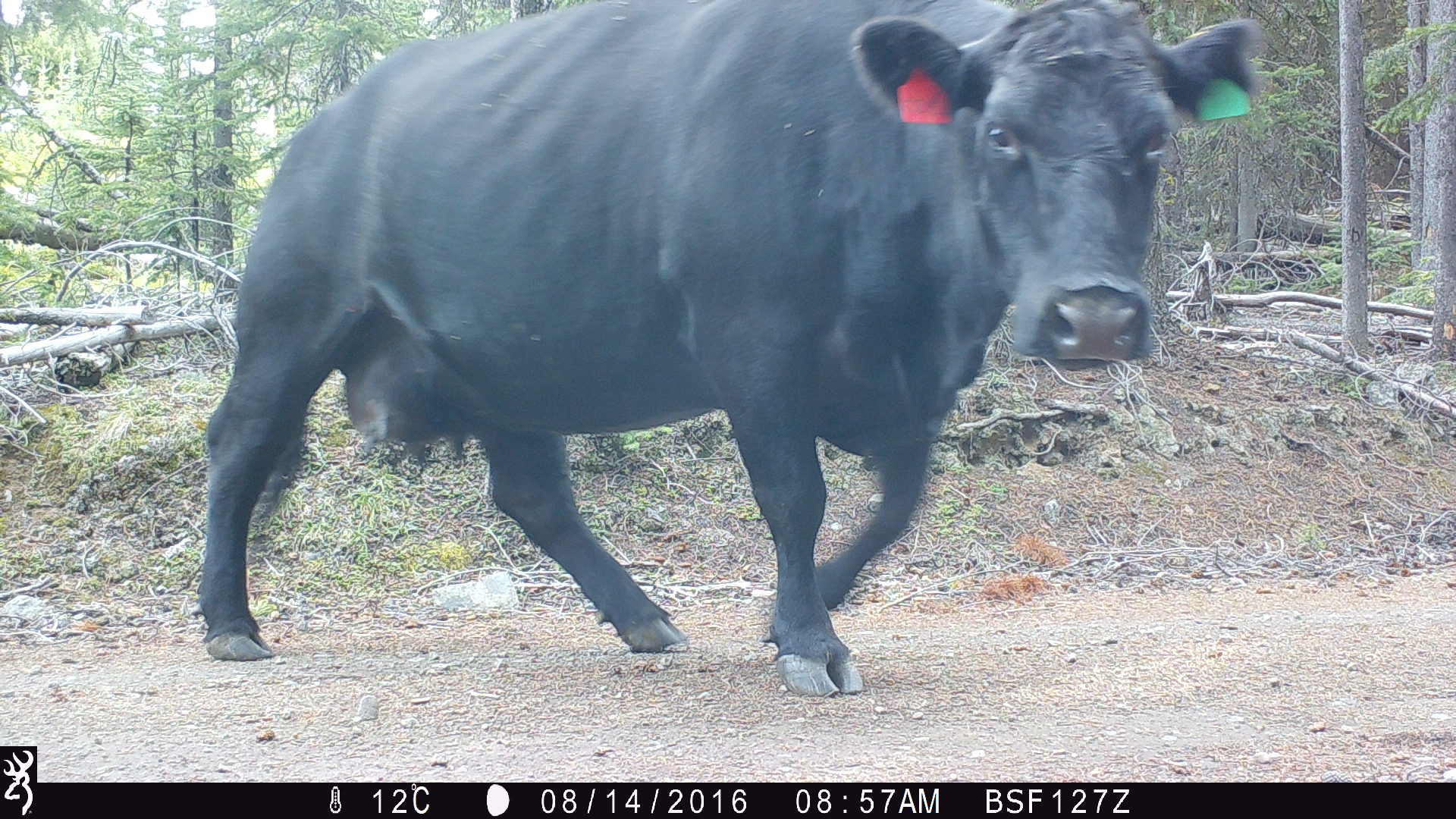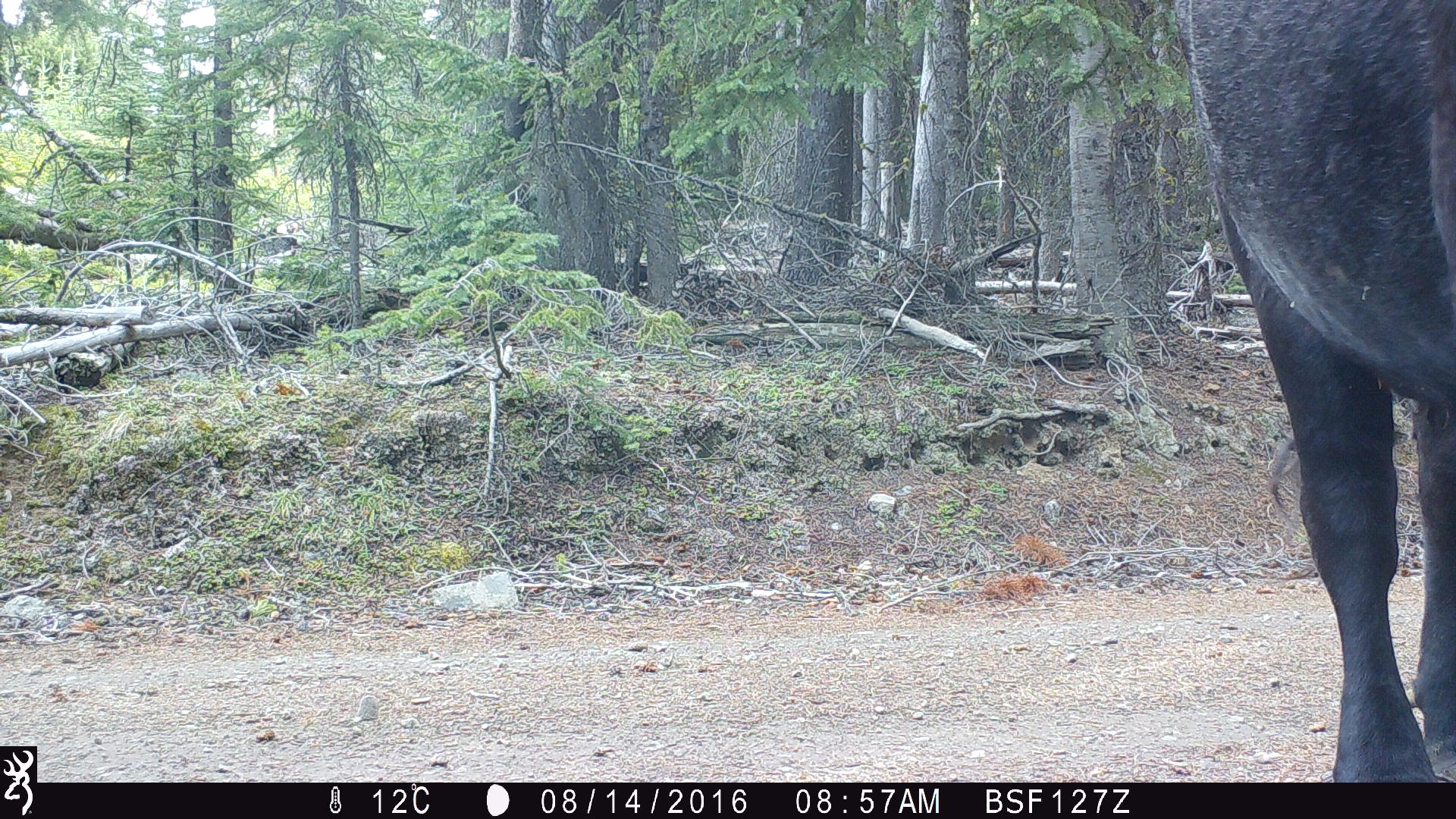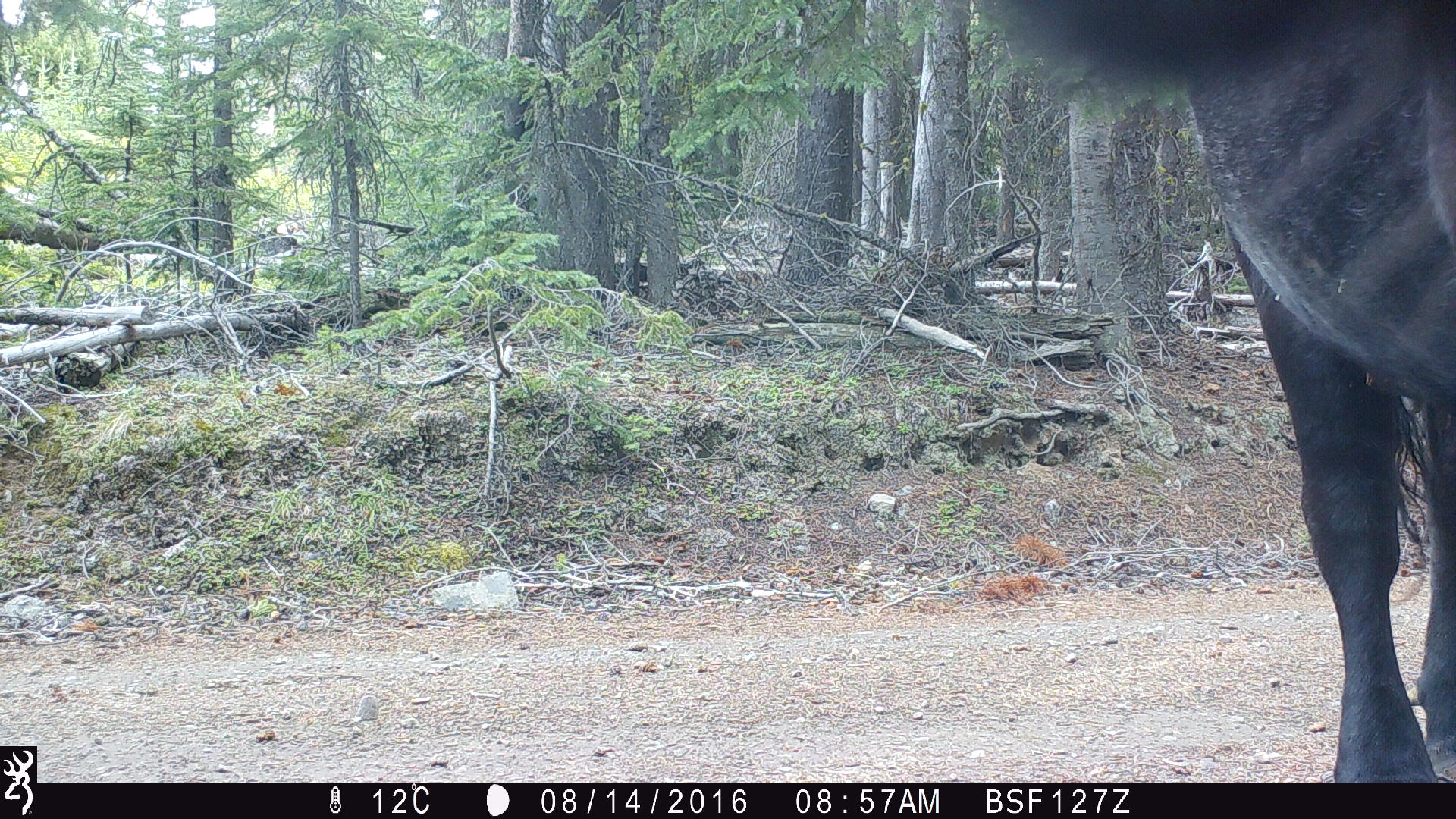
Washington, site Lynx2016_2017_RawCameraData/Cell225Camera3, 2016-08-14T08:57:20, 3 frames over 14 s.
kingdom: Animalia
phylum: Chordata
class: Mammalia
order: Artiodactyla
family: Bovidae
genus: Bos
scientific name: Bos taurus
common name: domestic cattle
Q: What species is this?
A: Domestic cattle (Bos taurus).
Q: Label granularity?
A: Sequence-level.